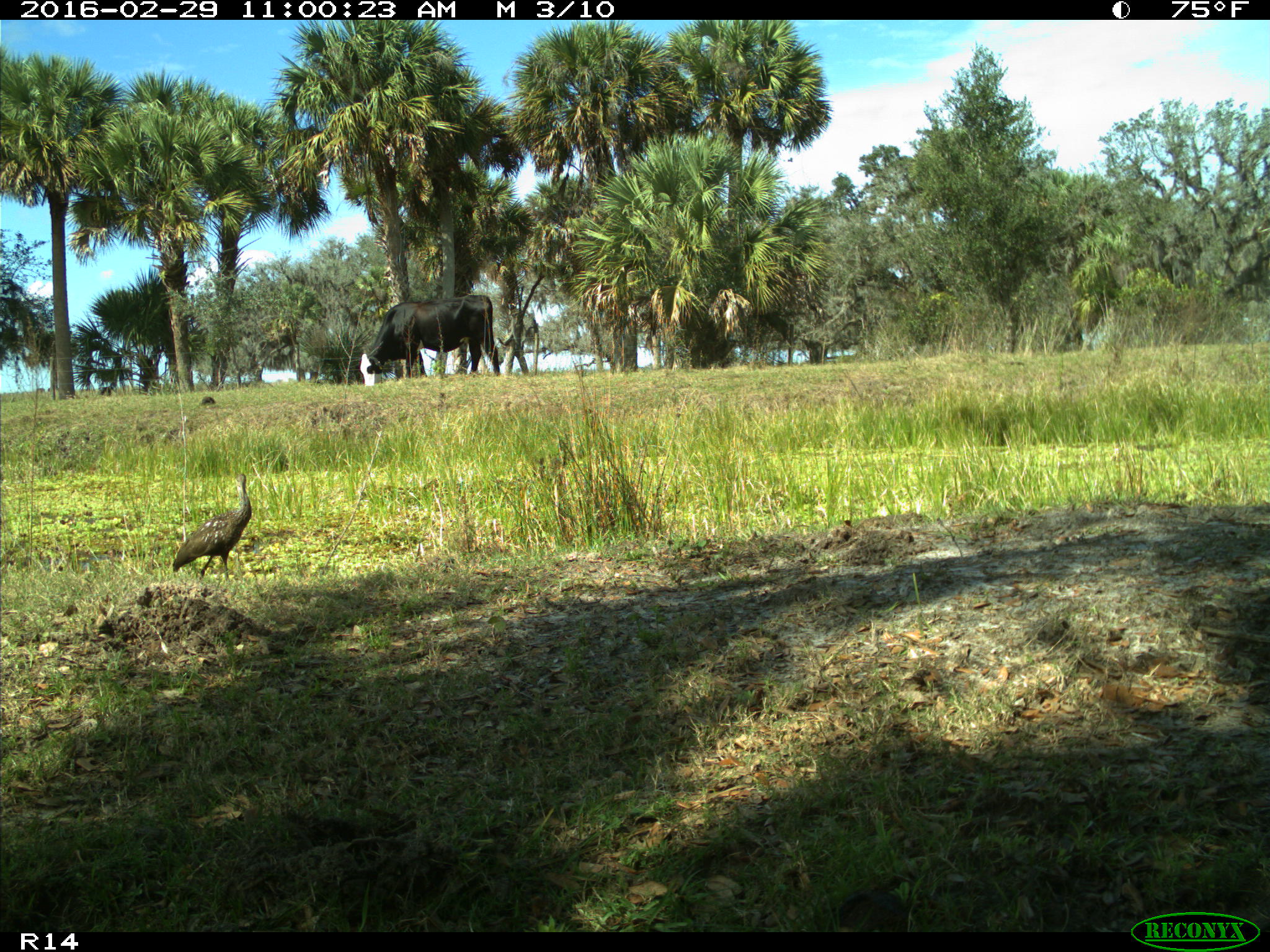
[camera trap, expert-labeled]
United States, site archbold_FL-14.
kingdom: Animalia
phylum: Chordata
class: Mammalia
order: Artiodactyla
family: Bovidae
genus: Bos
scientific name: Bos taurus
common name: domestic cow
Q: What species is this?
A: Bos taurus (domestic cow).